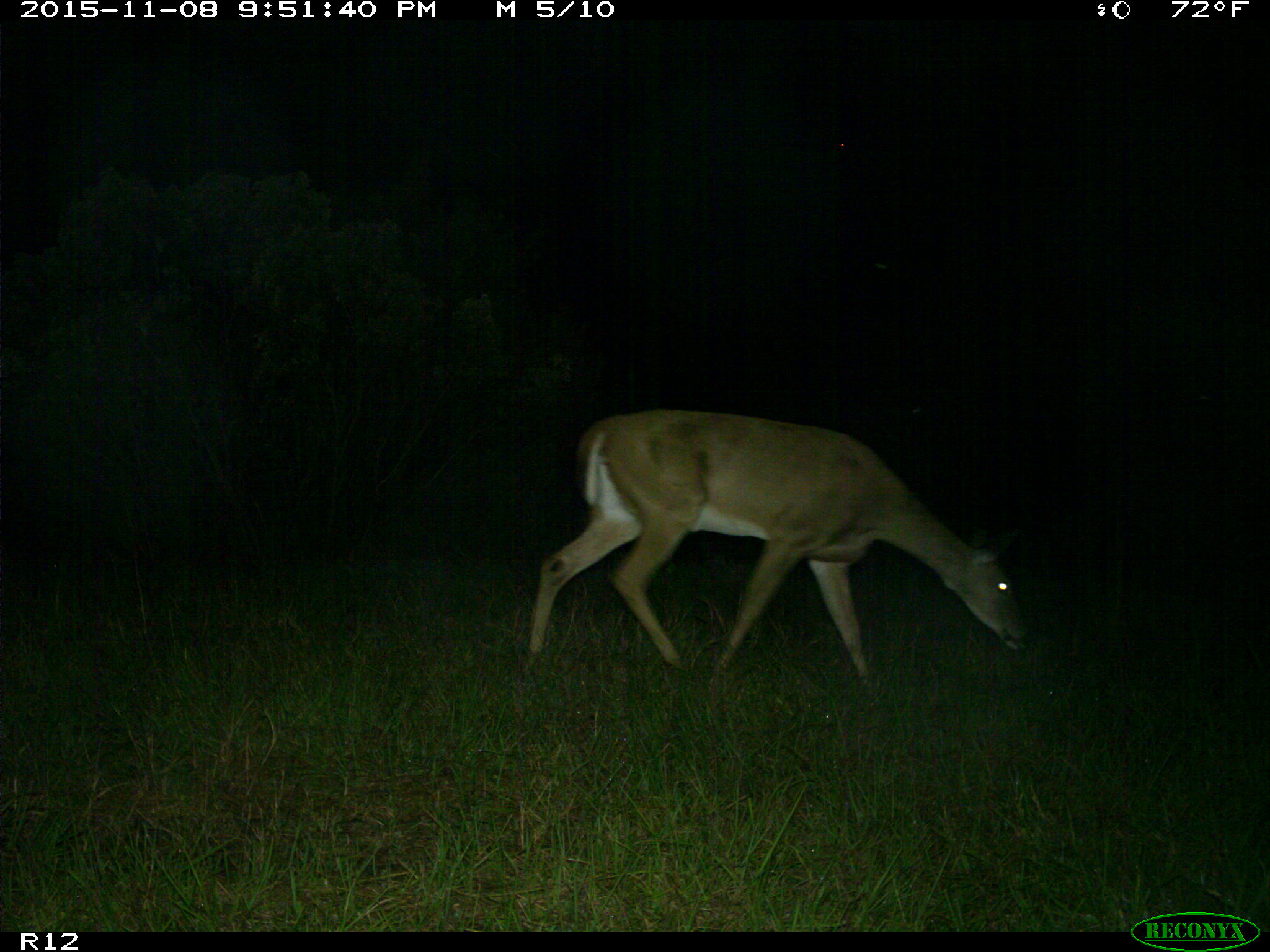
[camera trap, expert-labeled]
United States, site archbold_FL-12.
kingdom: Animalia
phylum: Chordata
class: Mammalia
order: Artiodactyla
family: Cervidae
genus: Odocoileus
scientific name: Odocoileus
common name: deer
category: unidentified deer